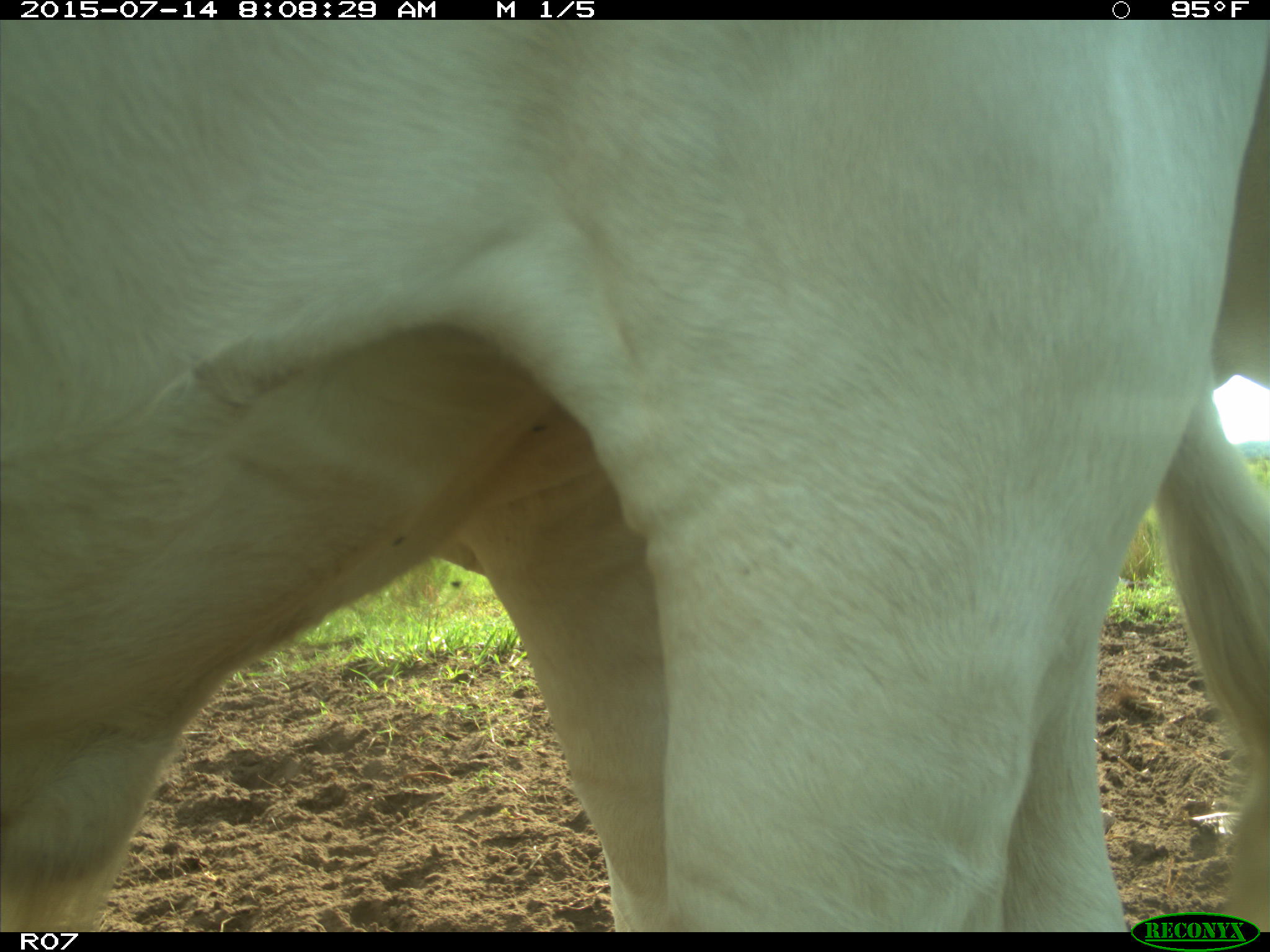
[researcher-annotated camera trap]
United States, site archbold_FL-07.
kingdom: Animalia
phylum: Chordata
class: Mammalia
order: Artiodactyla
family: Bovidae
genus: Bos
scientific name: Bos taurus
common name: domestic cow